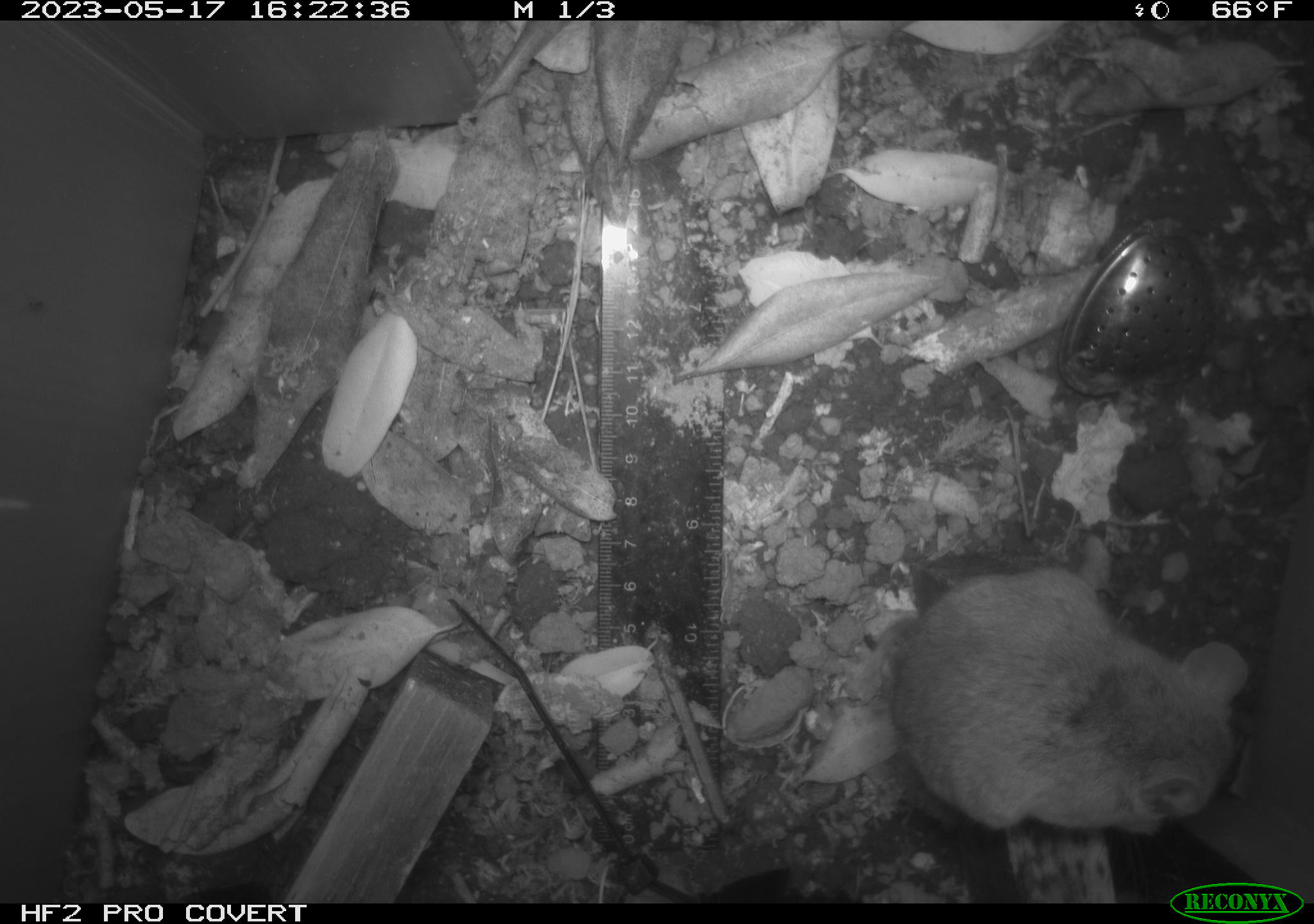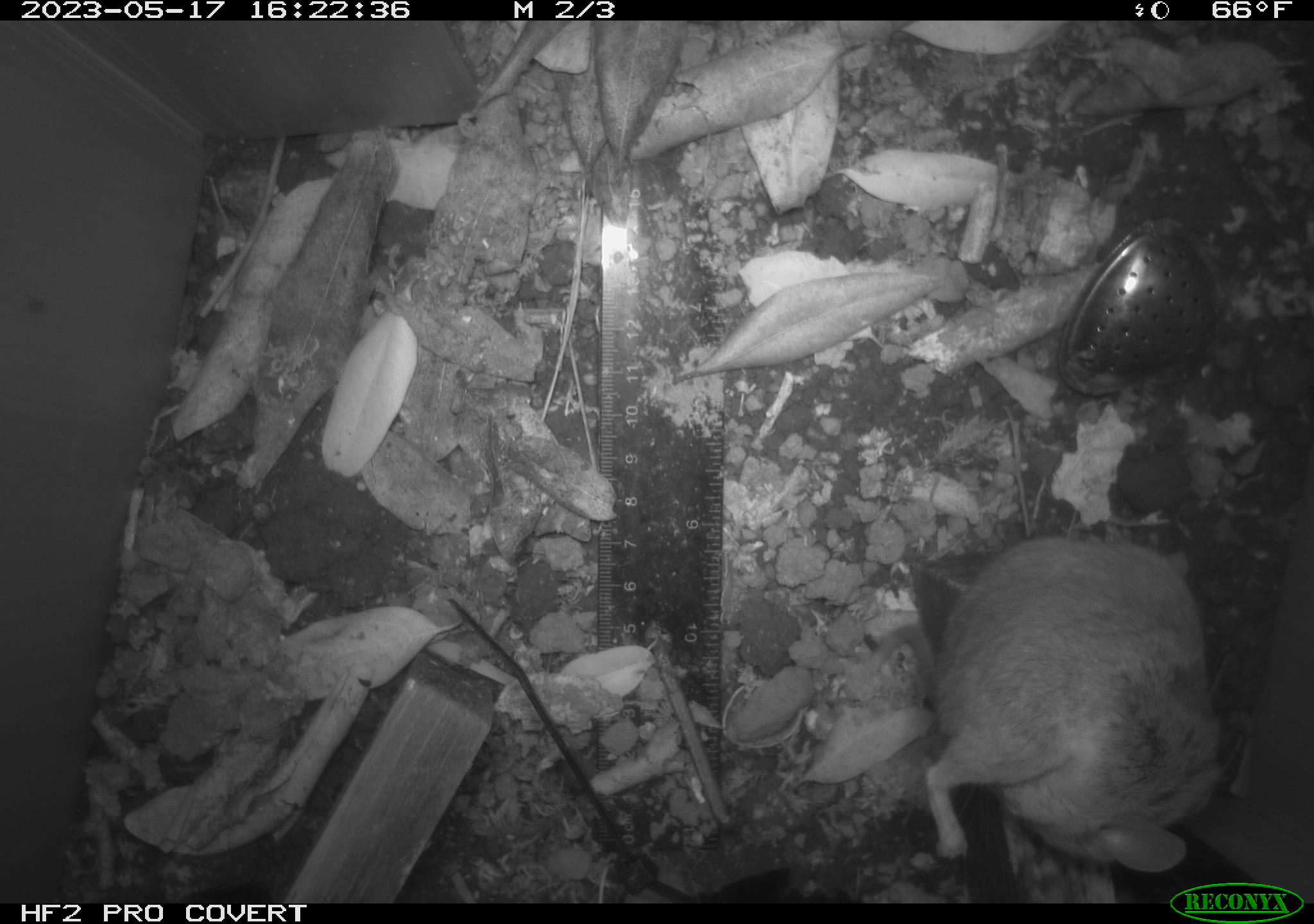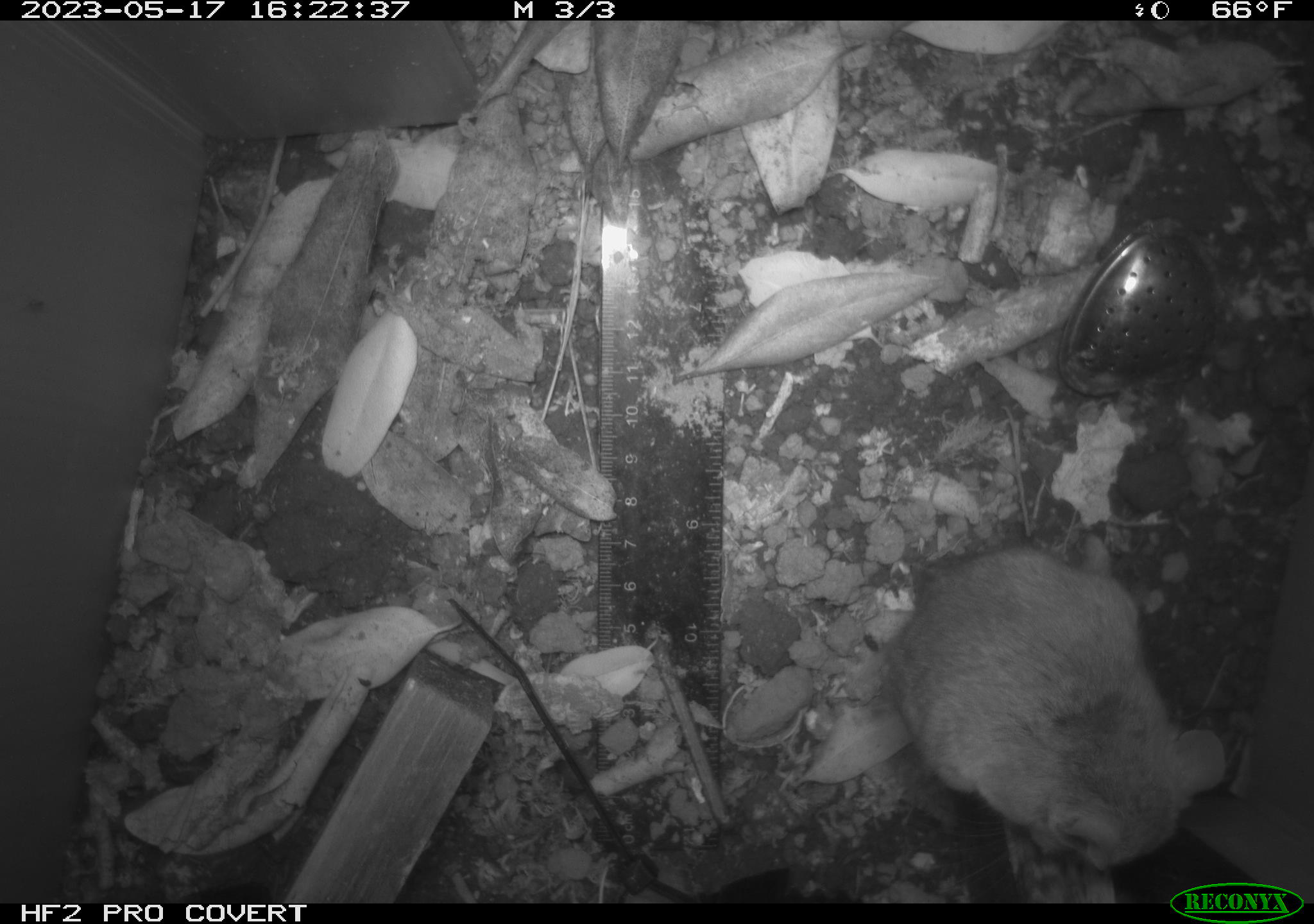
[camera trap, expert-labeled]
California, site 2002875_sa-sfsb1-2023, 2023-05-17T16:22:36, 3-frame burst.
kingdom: Animalia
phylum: Chordata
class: Mammalia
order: Rodentia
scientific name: Rodentia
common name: mouse species